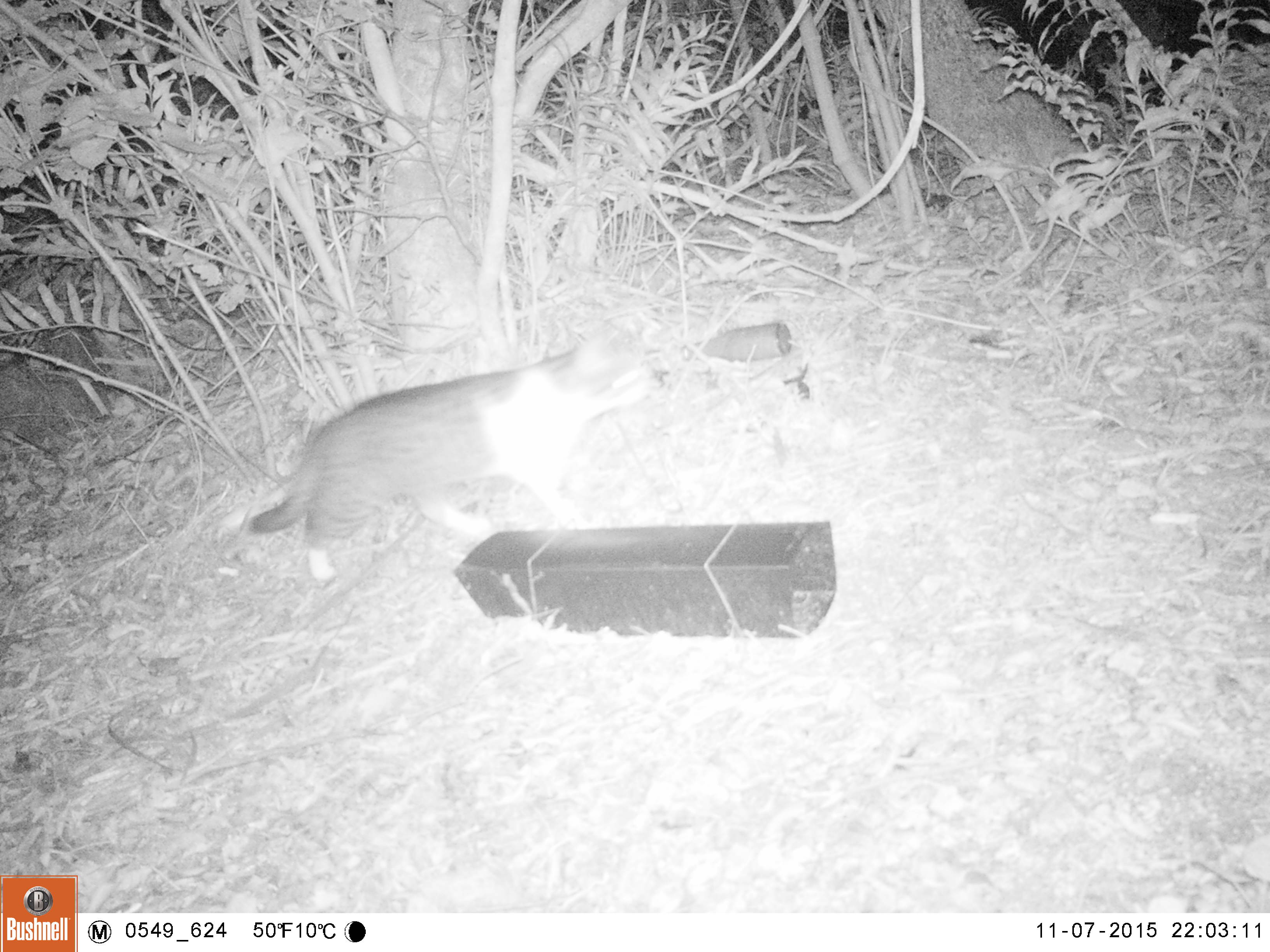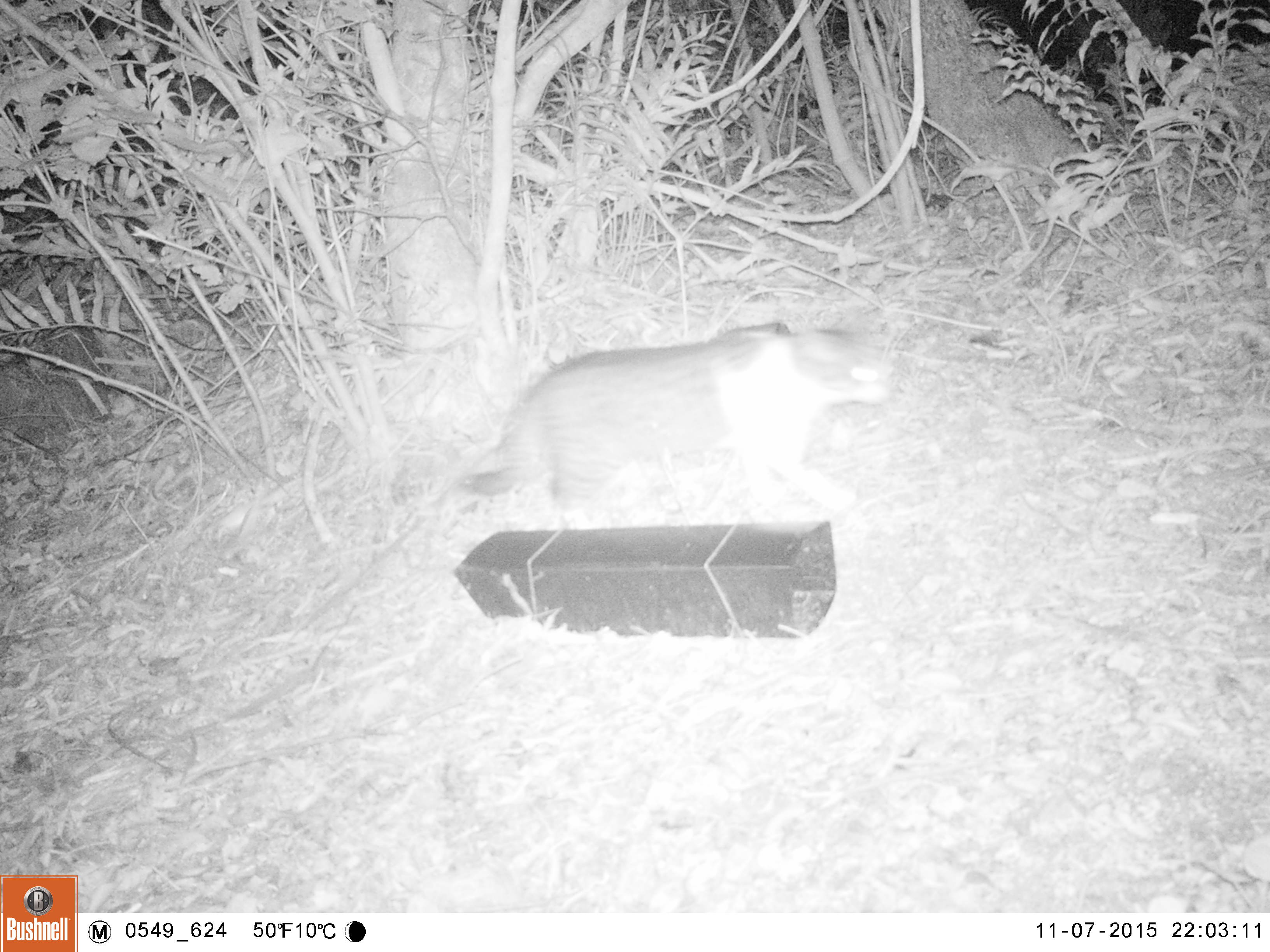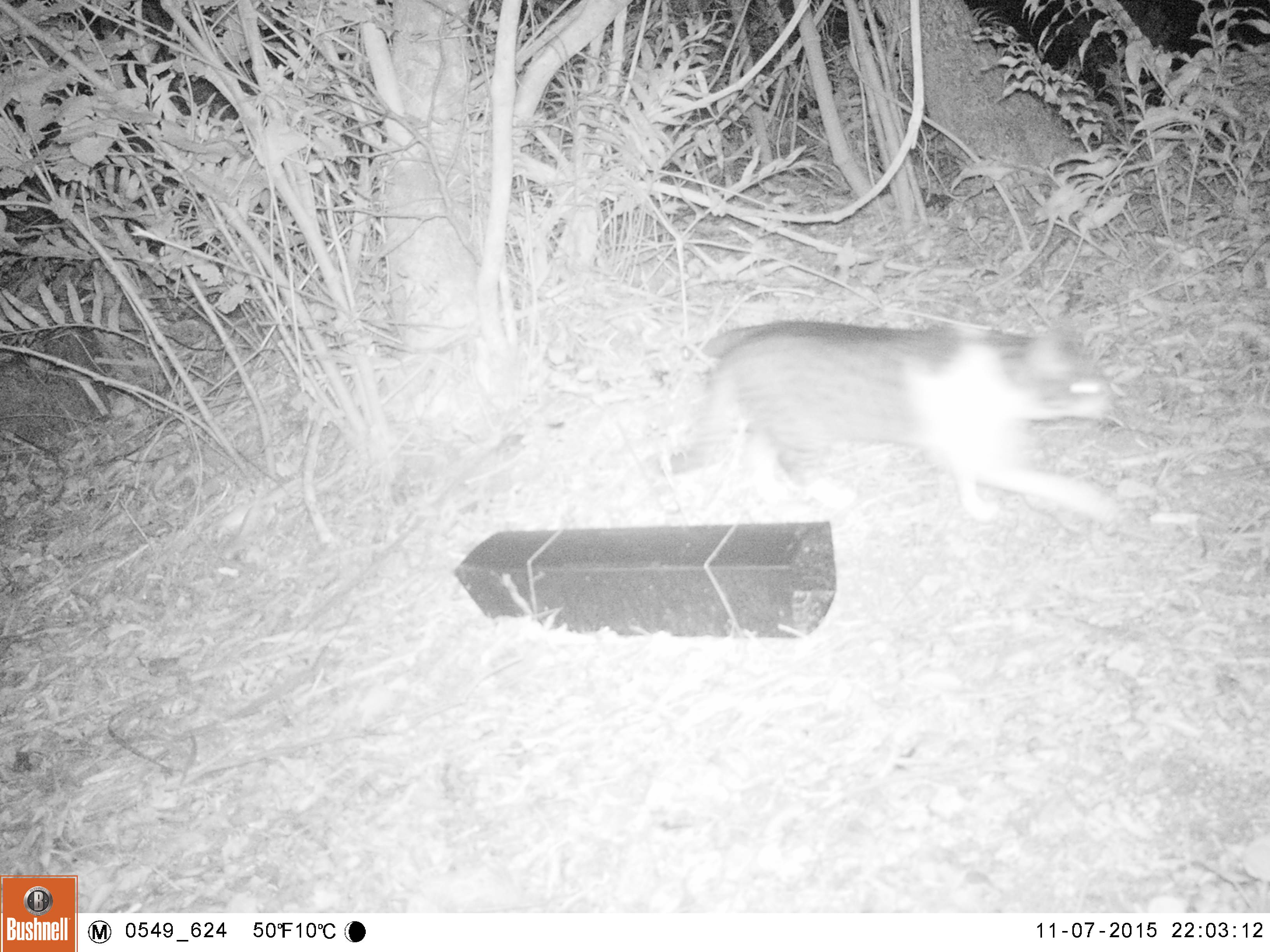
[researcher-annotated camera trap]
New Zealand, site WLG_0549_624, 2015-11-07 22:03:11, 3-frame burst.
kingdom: Animalia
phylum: Chordata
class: Mammalia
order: Carnivora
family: Felidae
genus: Felis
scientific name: Felis catus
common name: domestic cat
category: cat